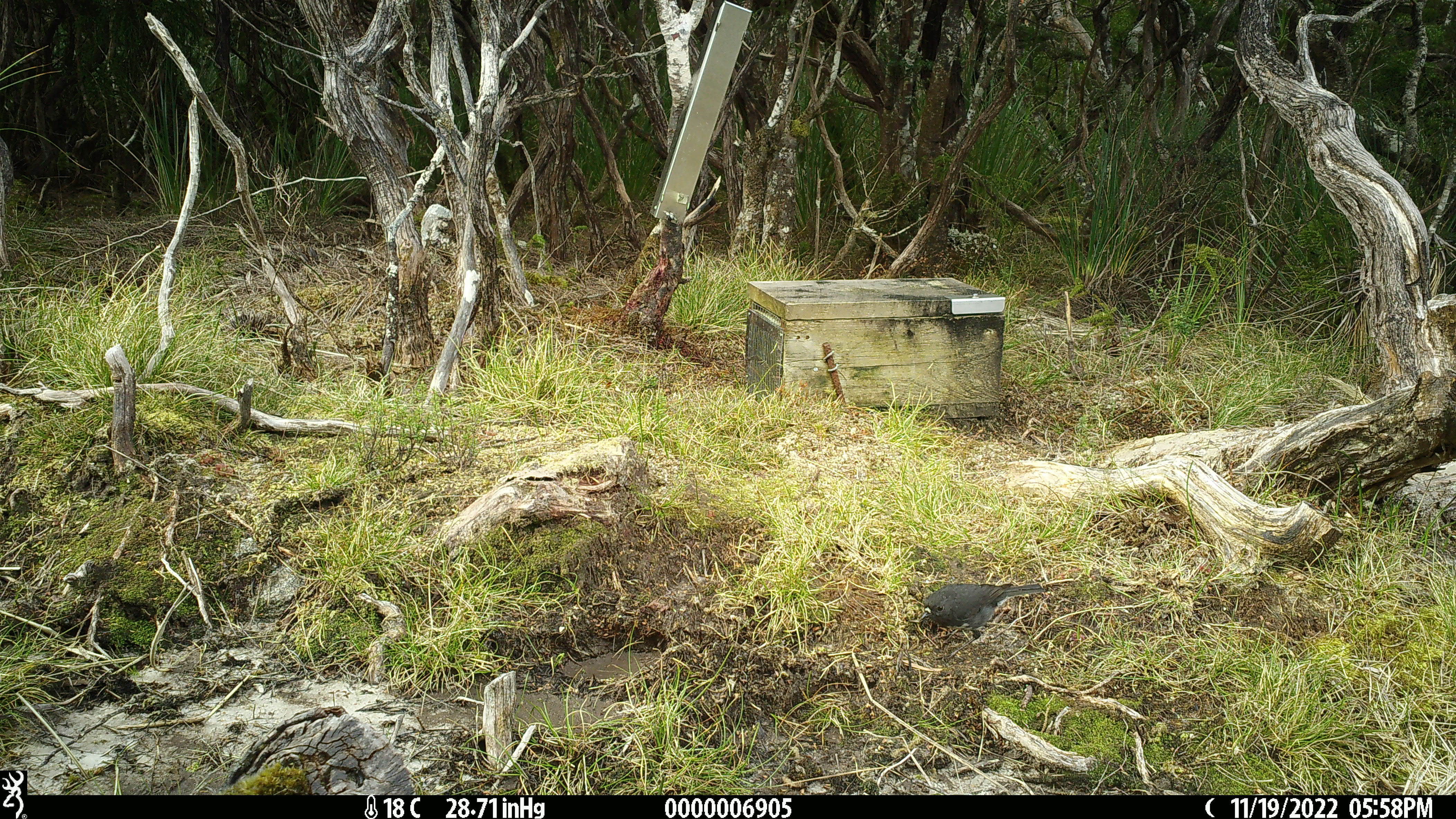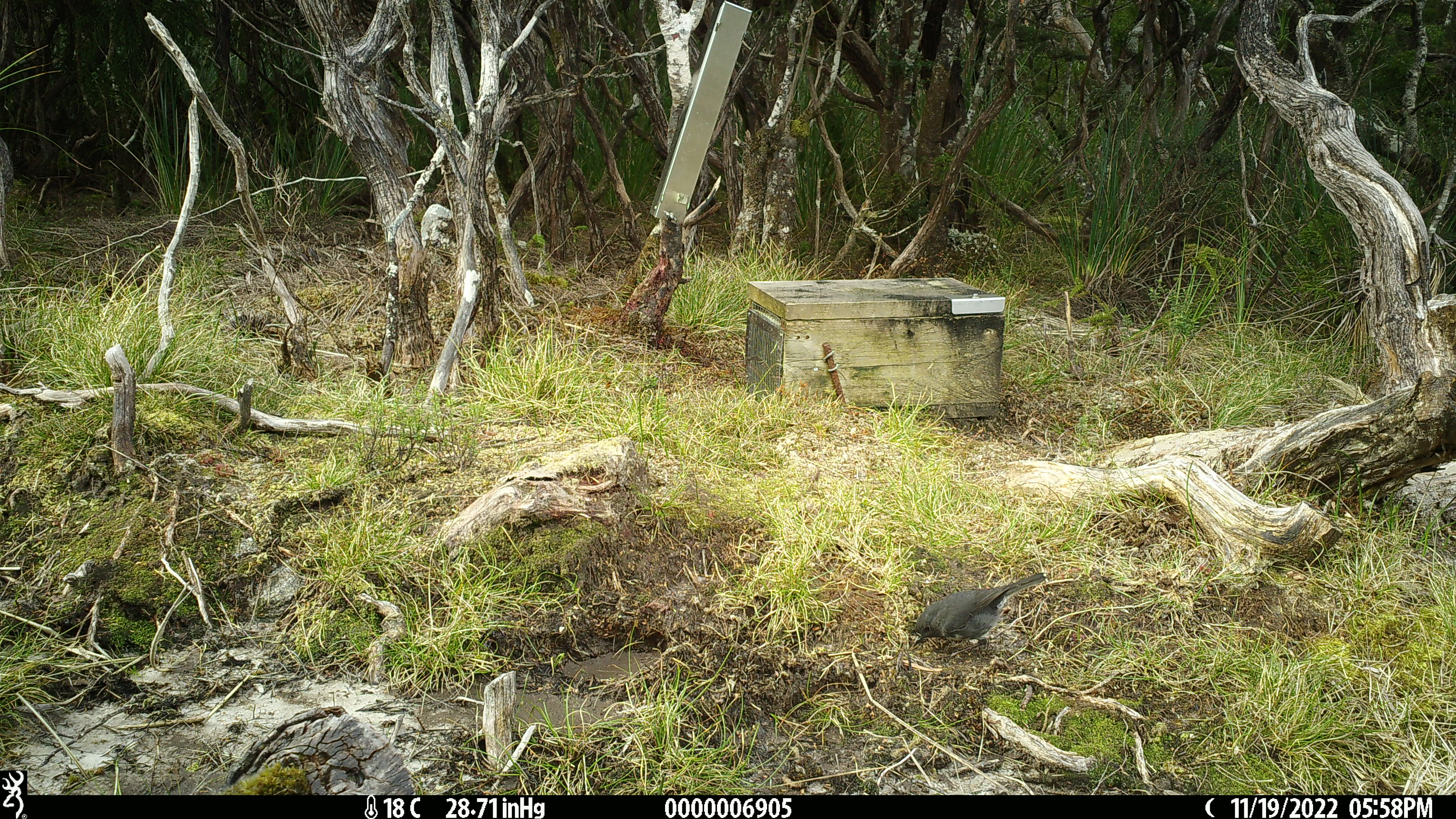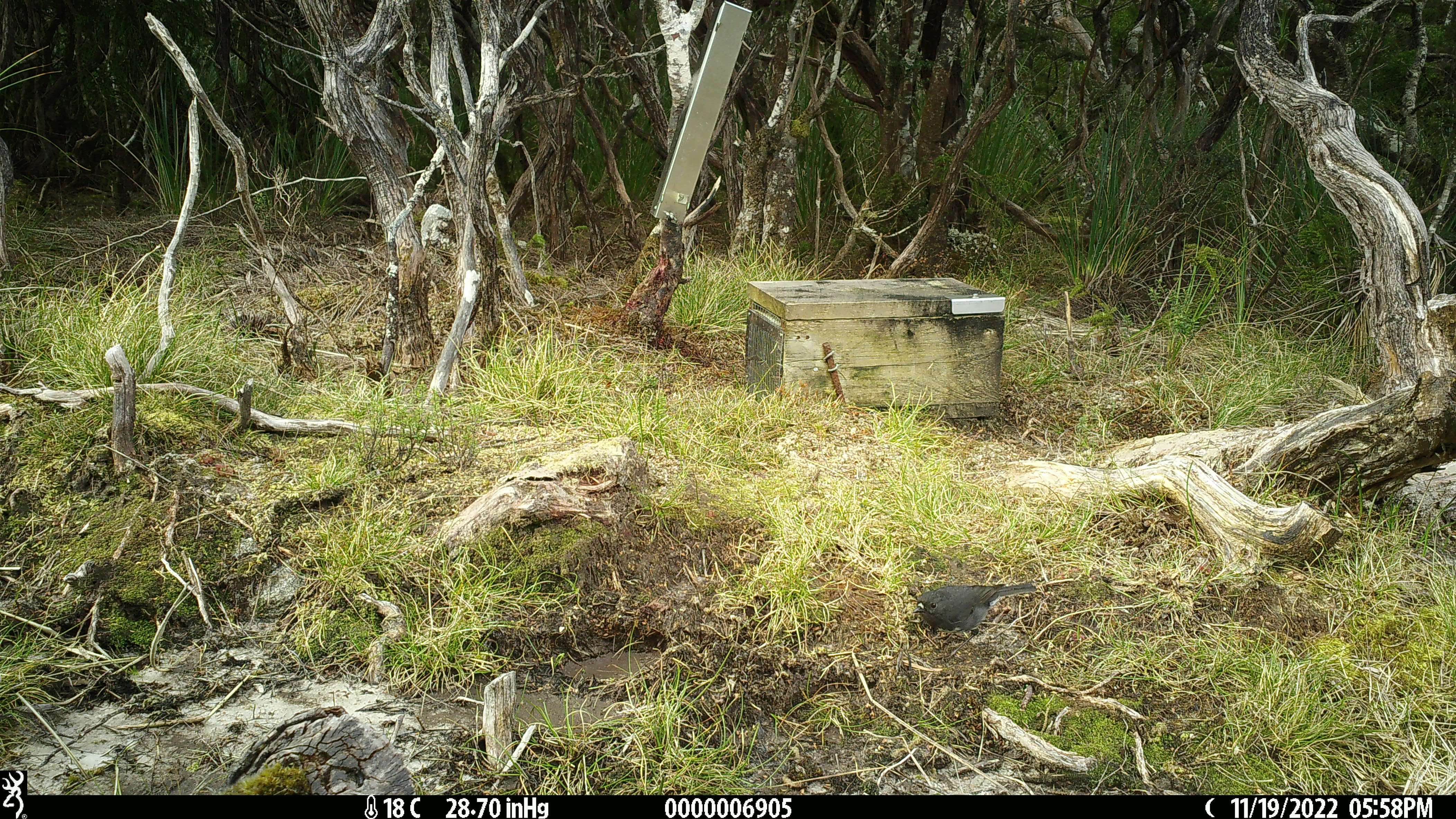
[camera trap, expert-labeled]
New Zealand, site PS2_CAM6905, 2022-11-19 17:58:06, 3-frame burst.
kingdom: Animalia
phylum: Chordata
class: Aves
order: Passeriformes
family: Petroicidae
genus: Petroica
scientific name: Petroica australis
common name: new zealand robin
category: robin